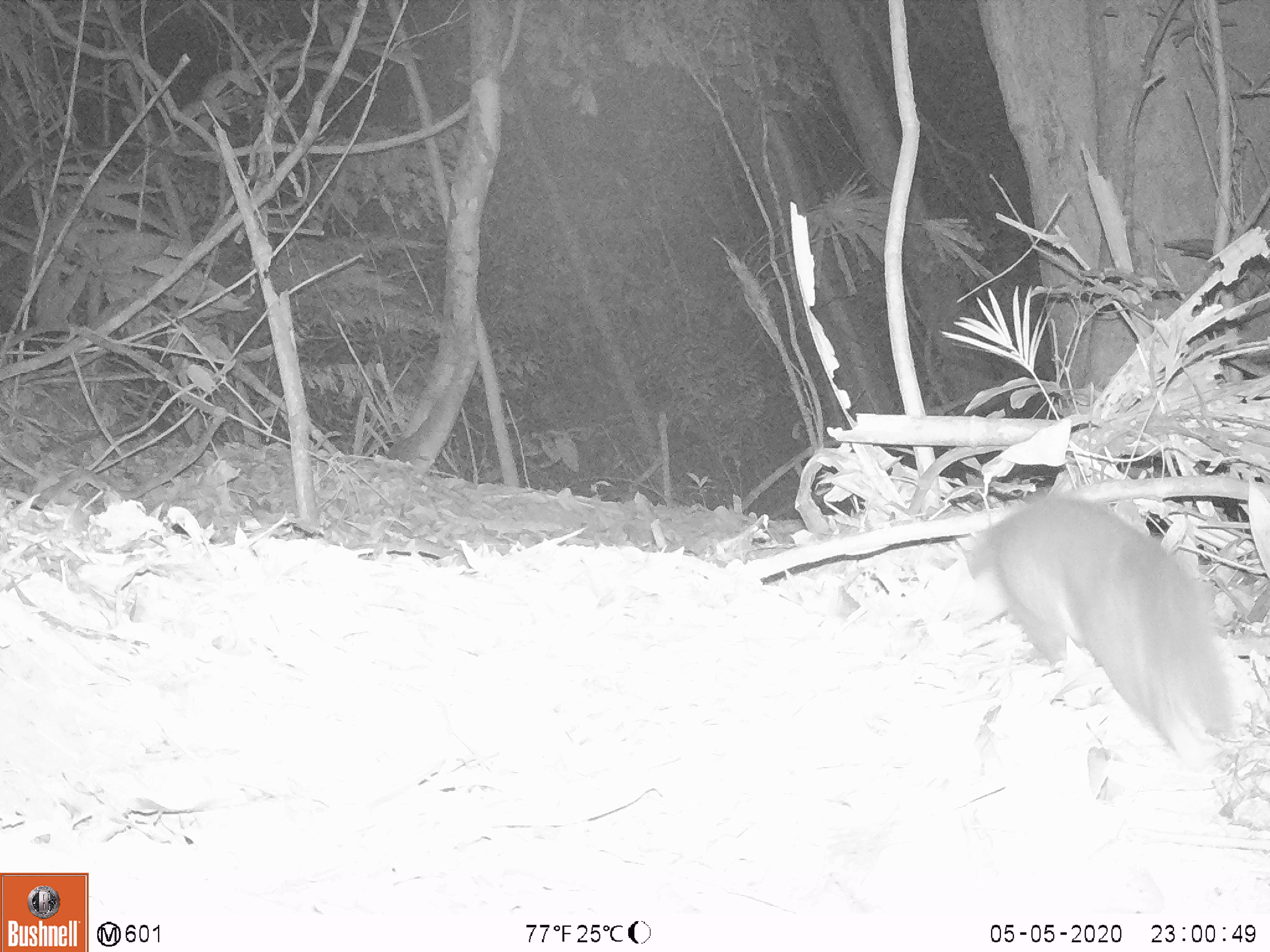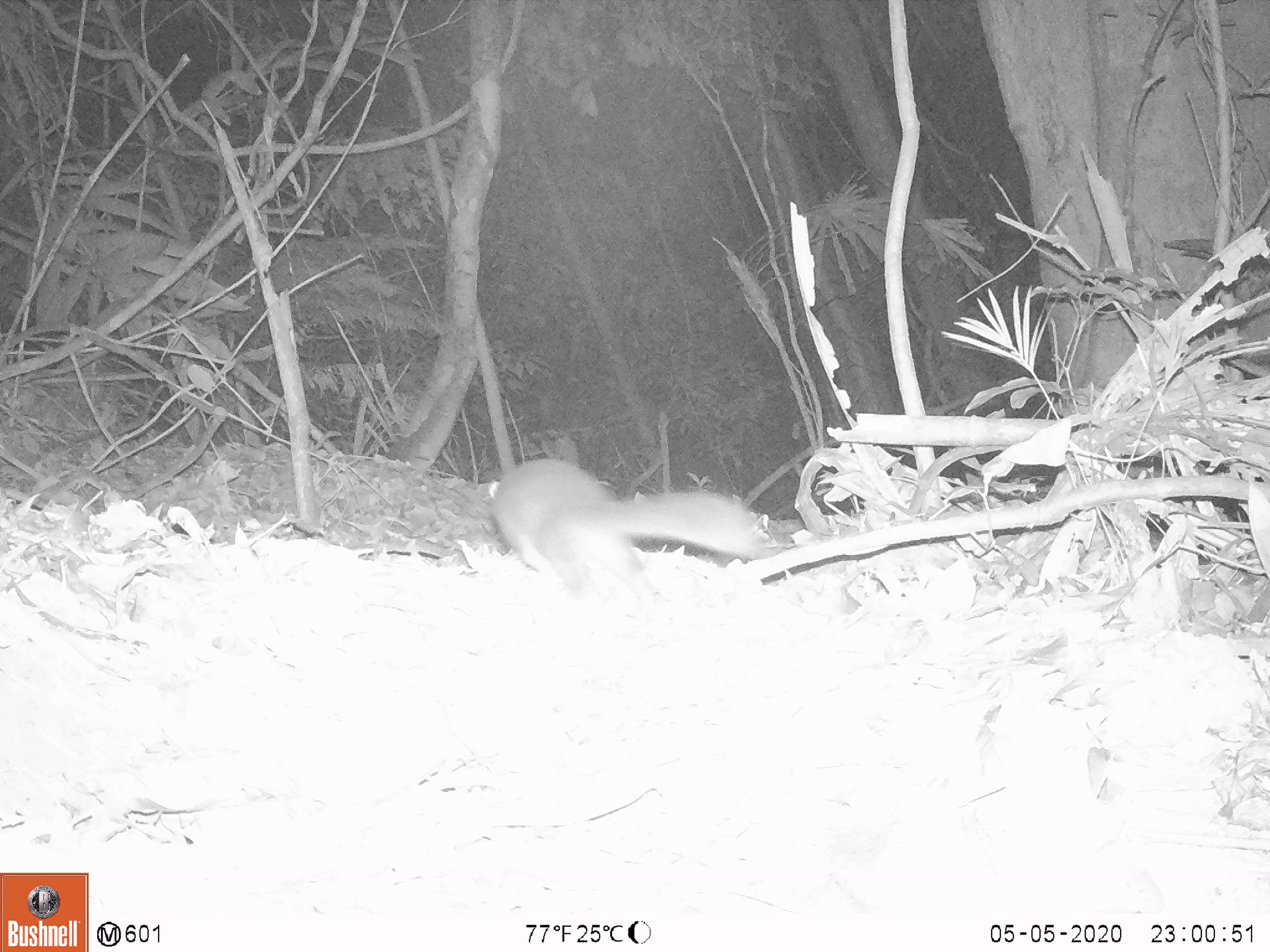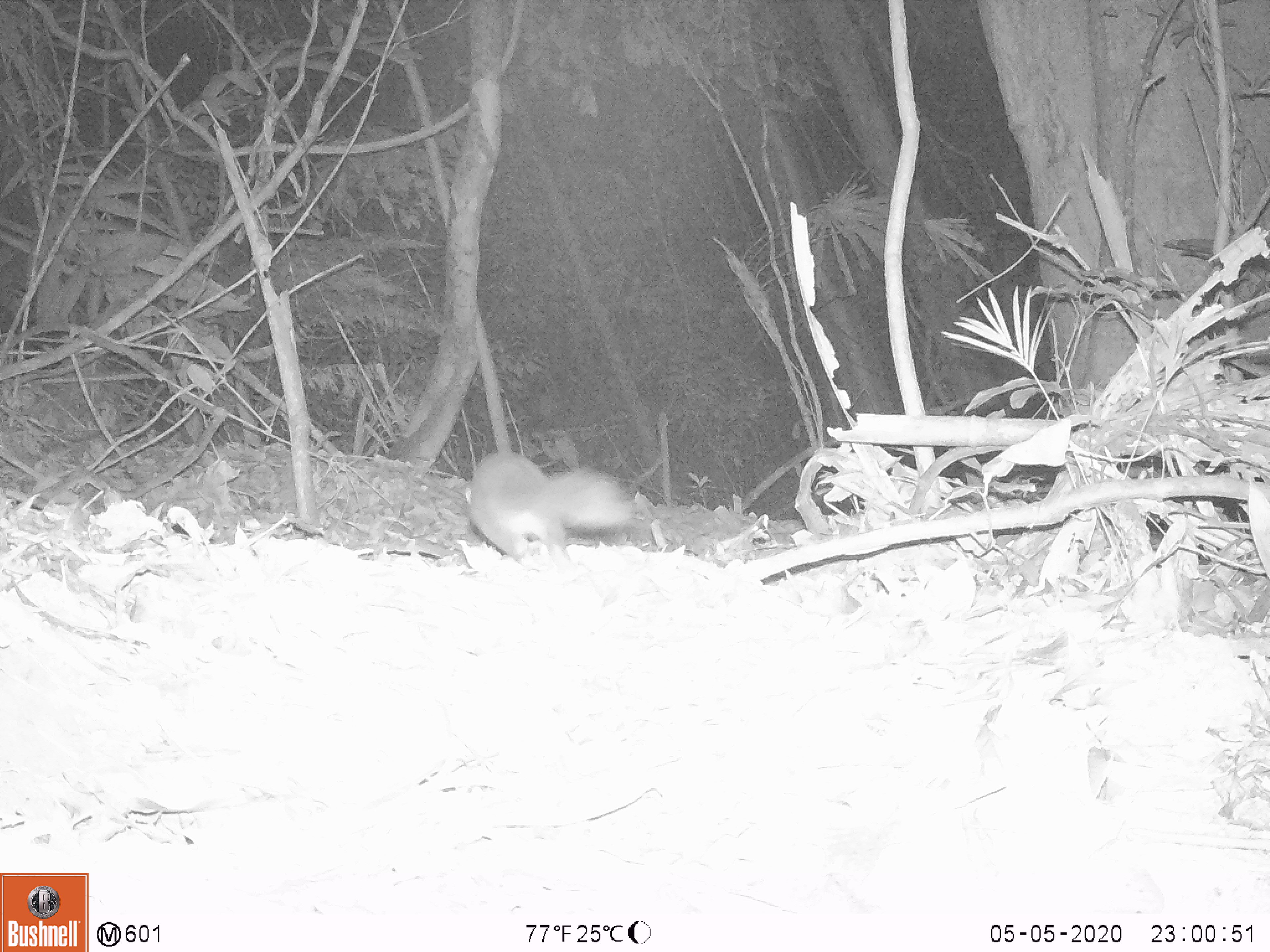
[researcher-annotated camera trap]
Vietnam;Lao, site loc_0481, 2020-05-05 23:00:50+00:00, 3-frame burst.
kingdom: Animalia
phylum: Chordata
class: Mammalia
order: Carnivora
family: Mustelidae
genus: Melogale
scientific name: Melogale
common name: ferret badger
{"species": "ferret badger (Melogale)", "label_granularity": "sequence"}